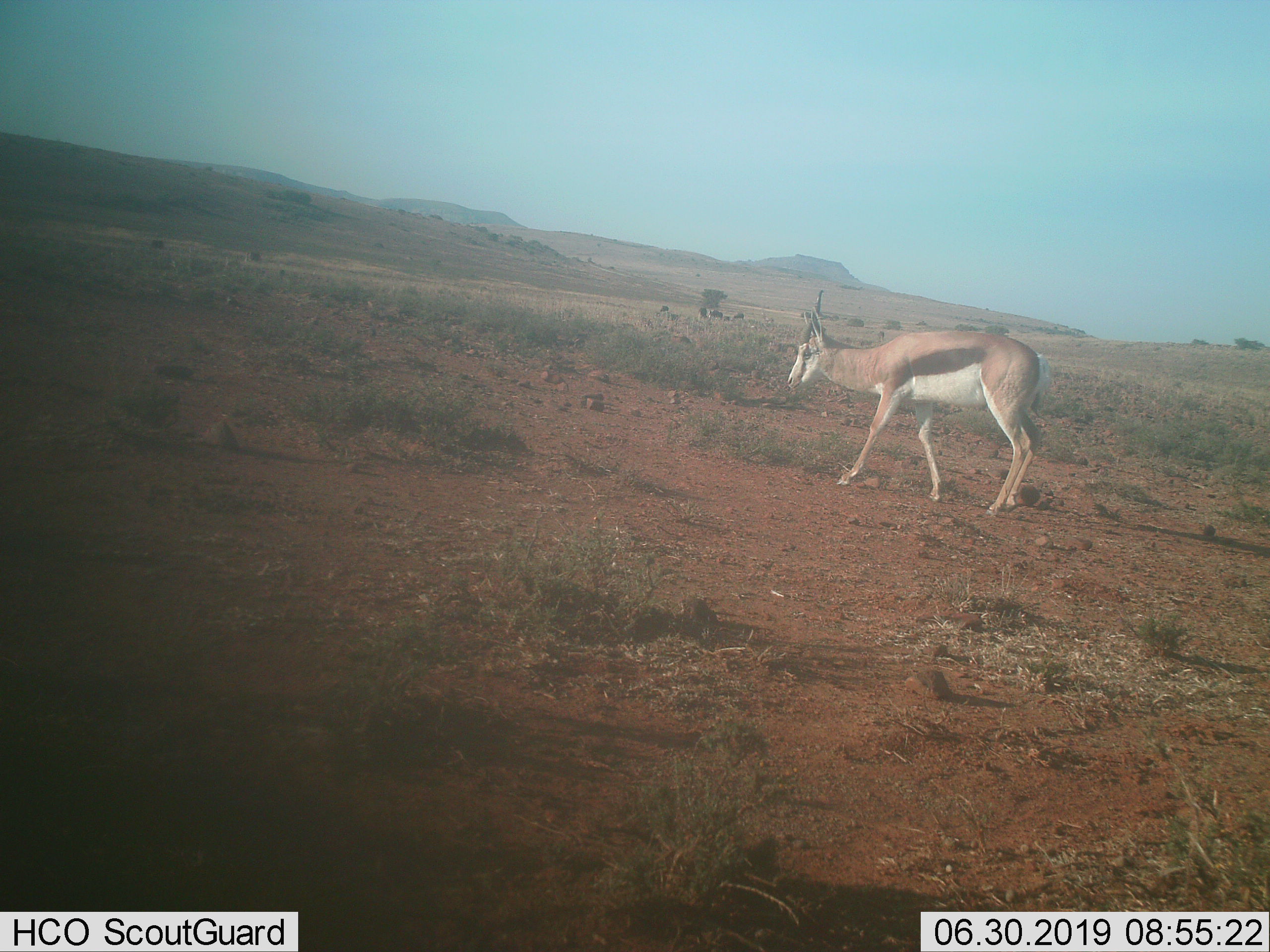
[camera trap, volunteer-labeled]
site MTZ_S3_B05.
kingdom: Animalia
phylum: Chordata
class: Mammalia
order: Artiodactyla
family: Bovidae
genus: Antidorcas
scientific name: Antidorcas marsupialis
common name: springbok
Springbok (Antidorcas marsupialis), count 1. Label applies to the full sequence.